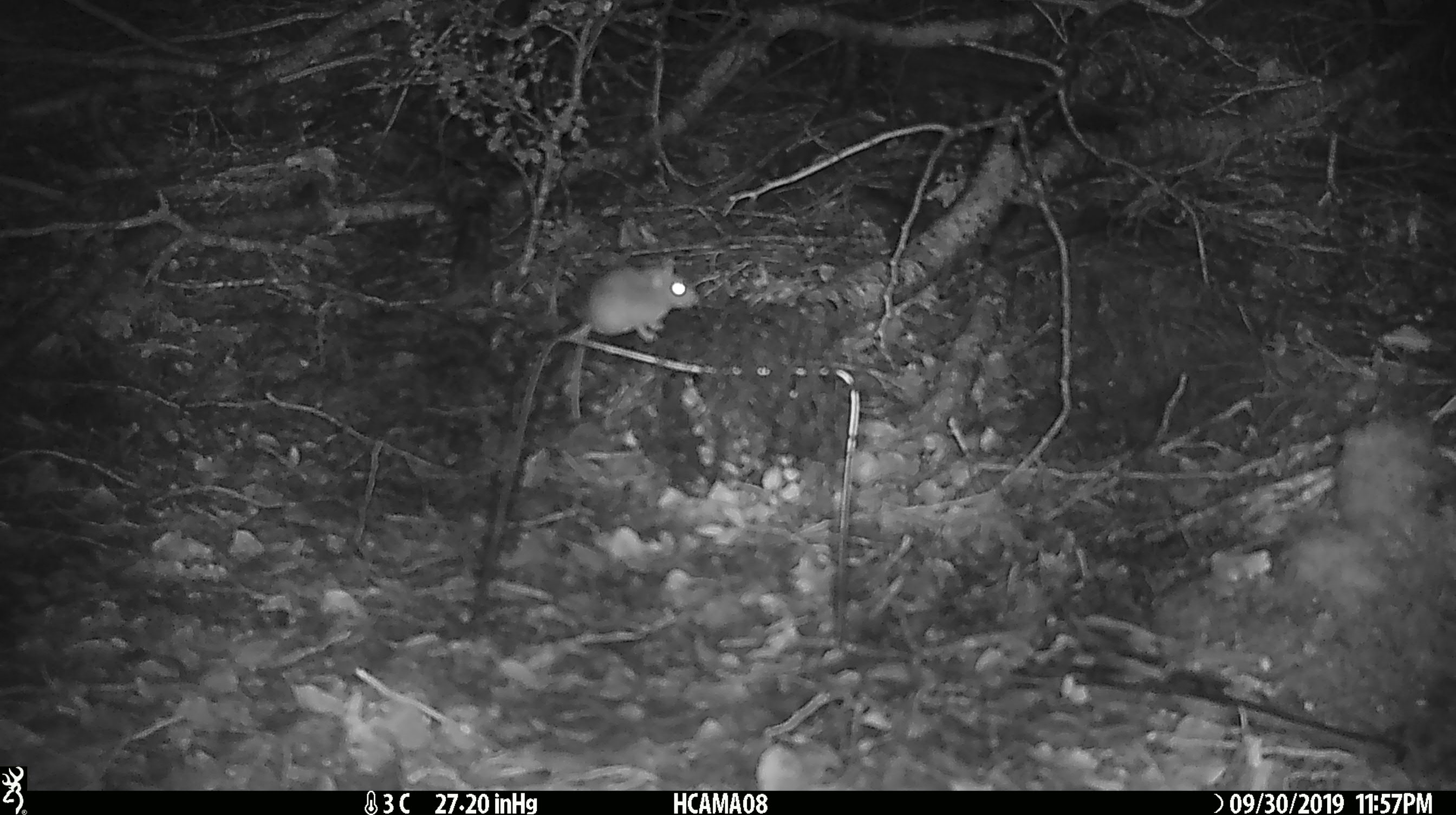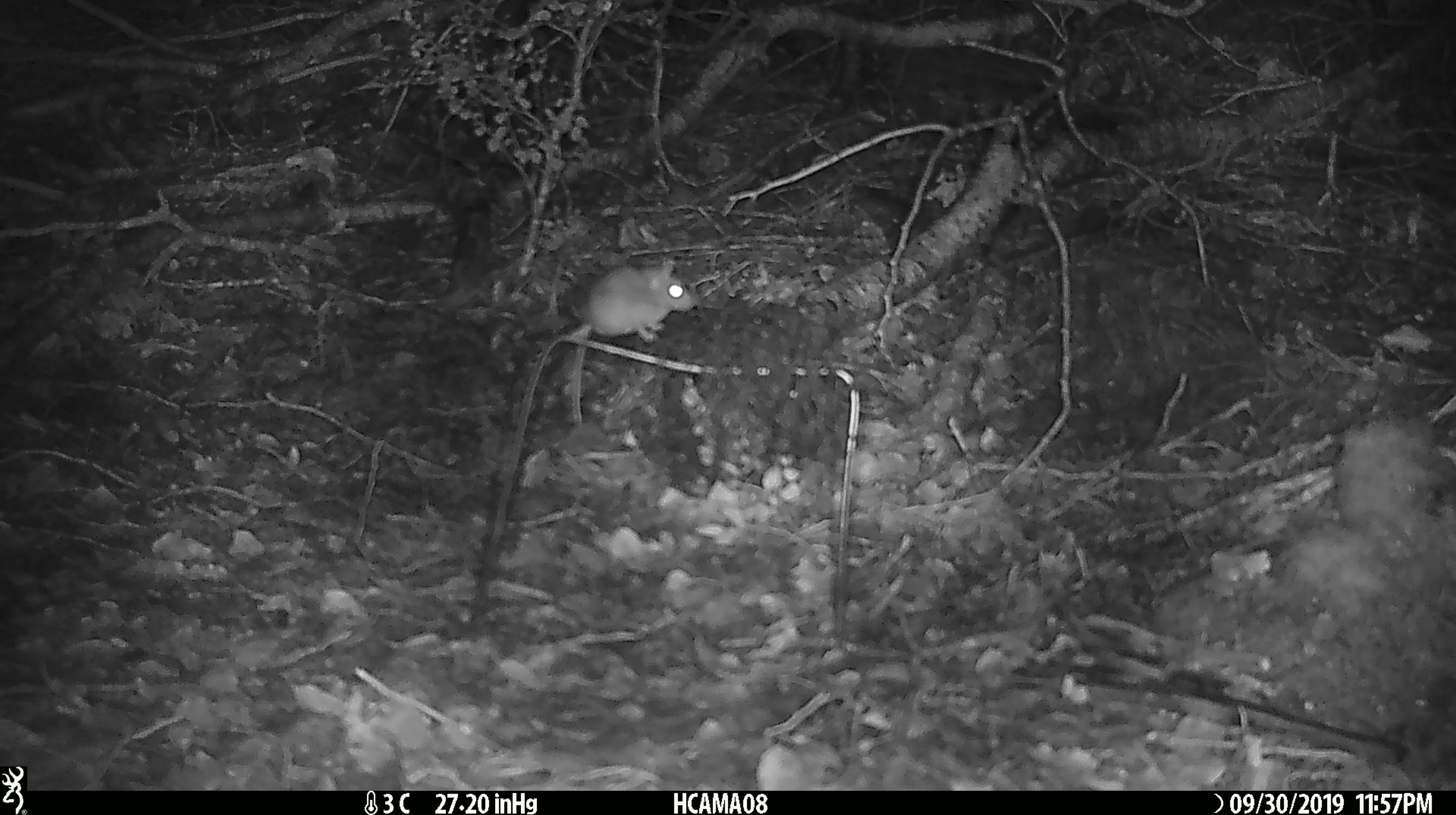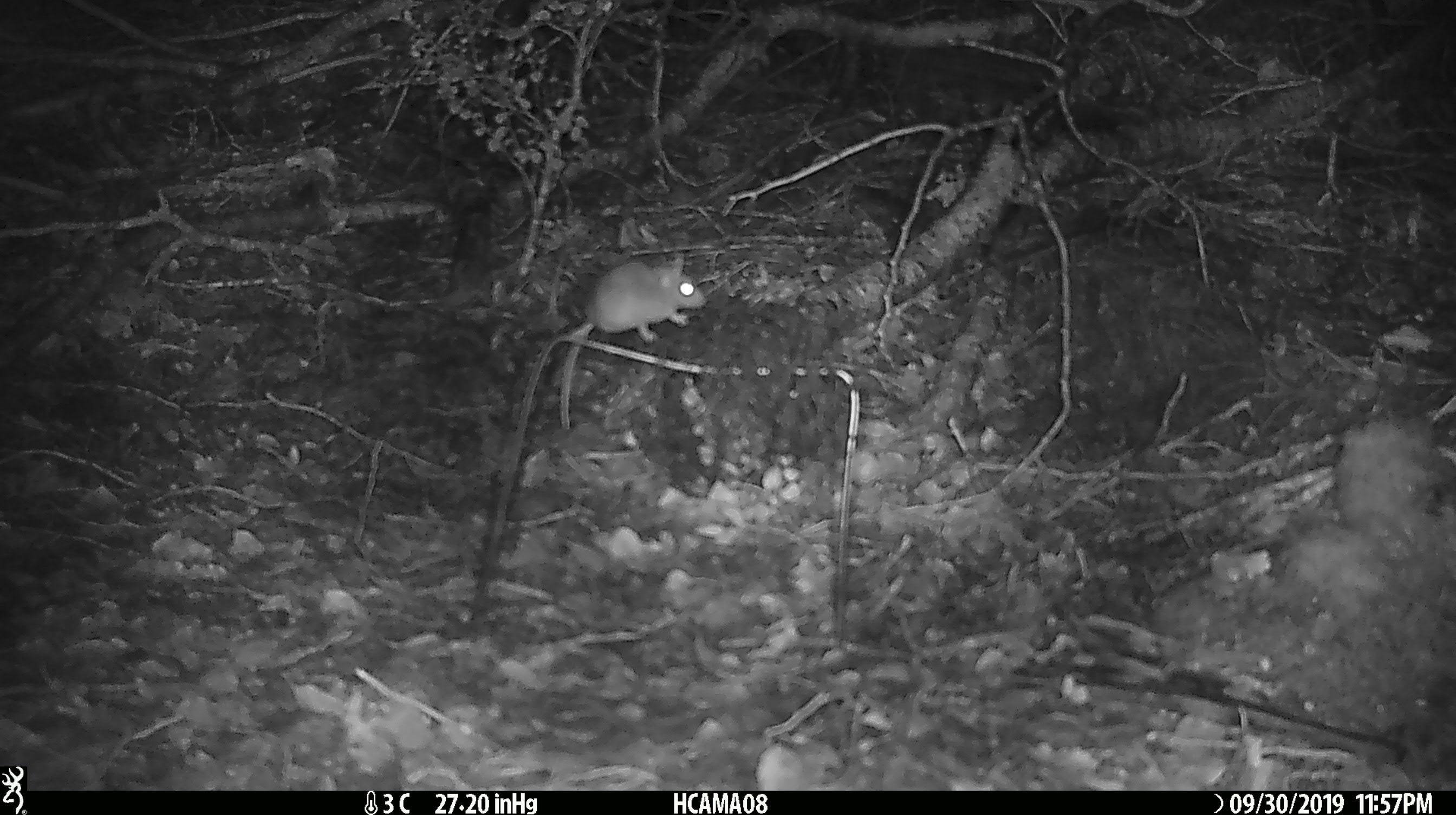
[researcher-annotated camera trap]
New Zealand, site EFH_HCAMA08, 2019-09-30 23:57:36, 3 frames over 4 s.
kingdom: Animalia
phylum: Chordata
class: Mammalia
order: Rodentia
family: Muridae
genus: Mus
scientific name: Mus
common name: mouse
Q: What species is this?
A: Mouse (Mus).